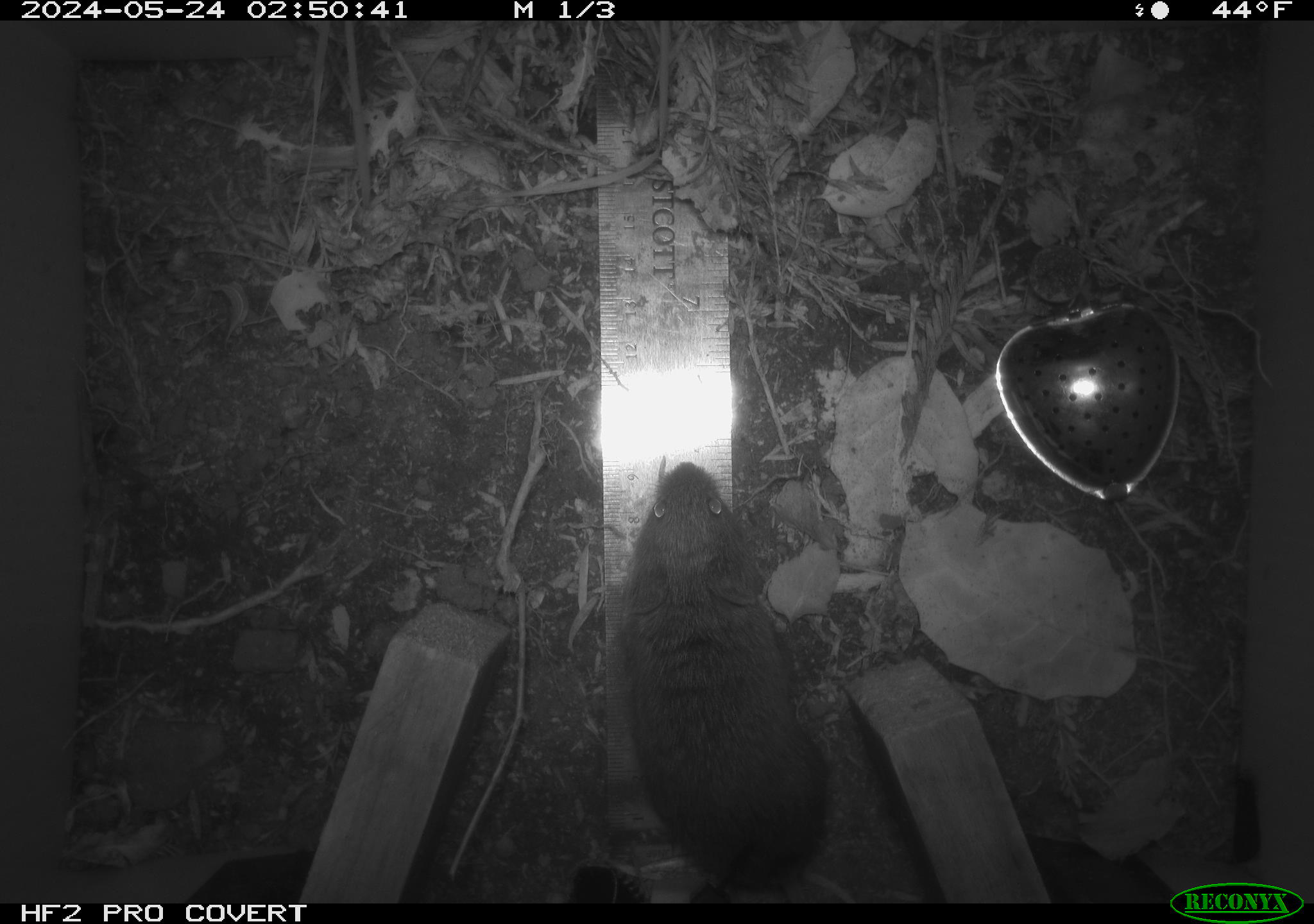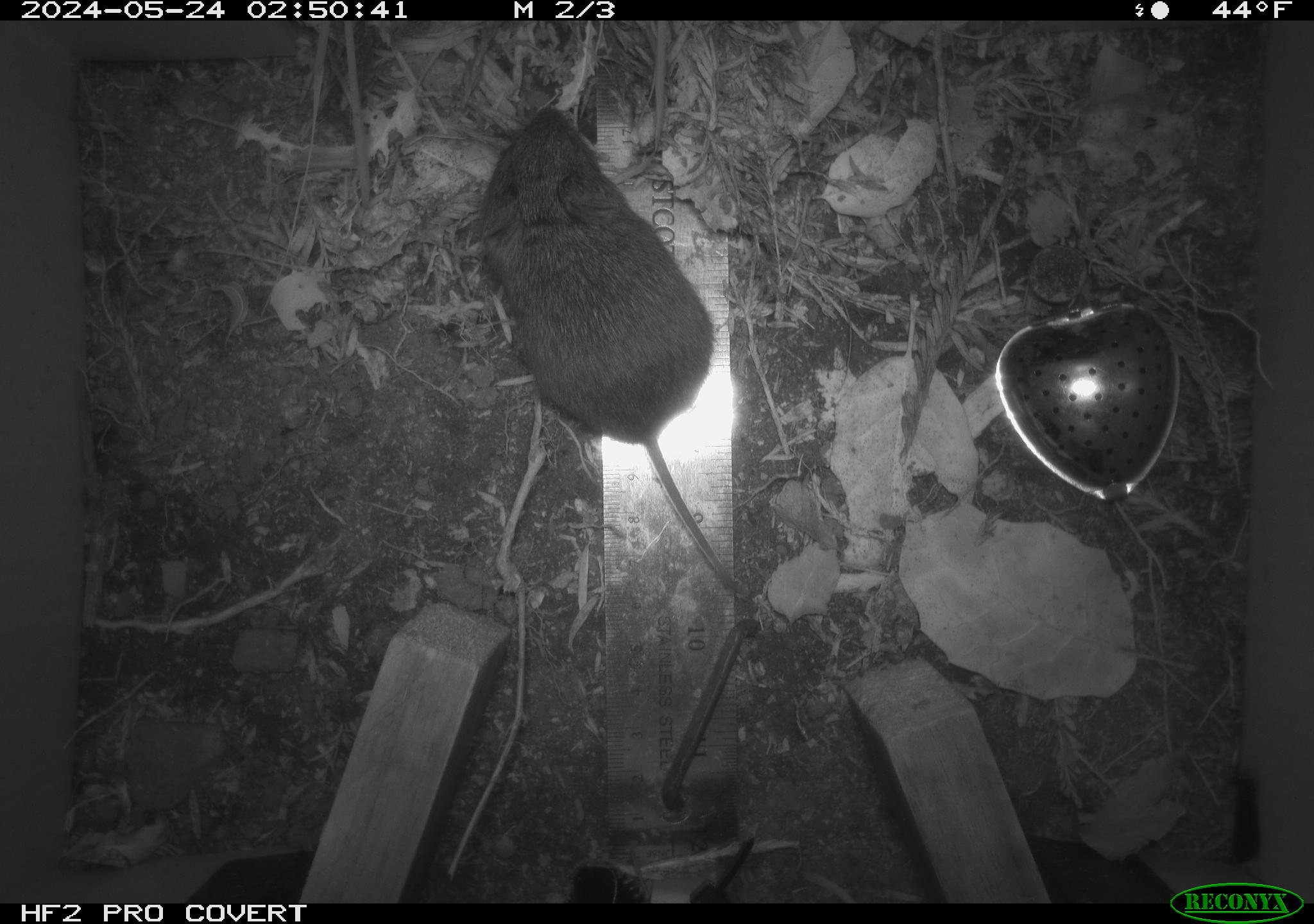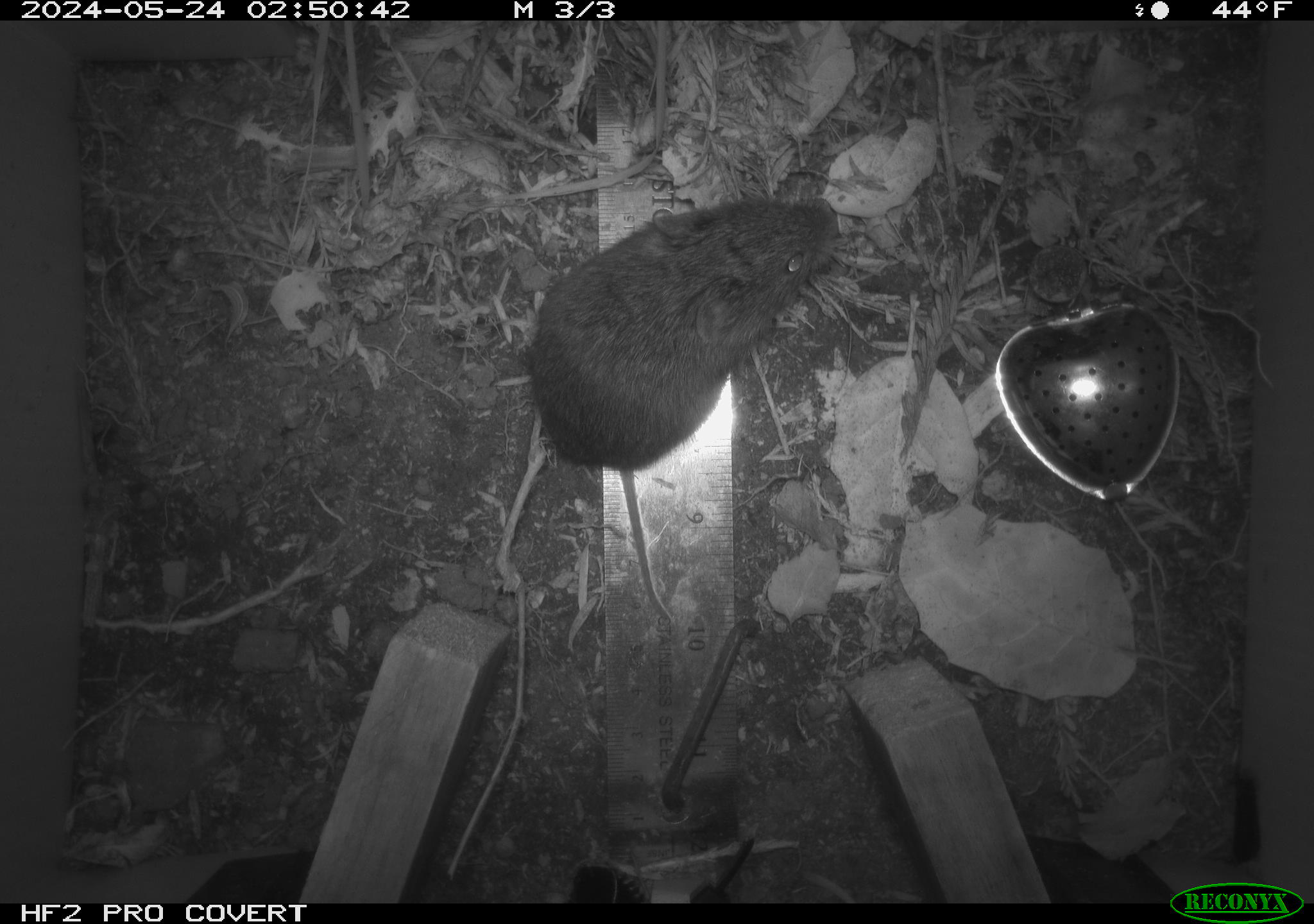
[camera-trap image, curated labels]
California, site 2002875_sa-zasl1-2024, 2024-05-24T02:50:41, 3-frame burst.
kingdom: Animalia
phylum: Chordata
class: Mammalia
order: Rodentia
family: Cricetidae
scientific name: Arvicolinae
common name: voles, lemmings, and muskrats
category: arvicolinae subfamily